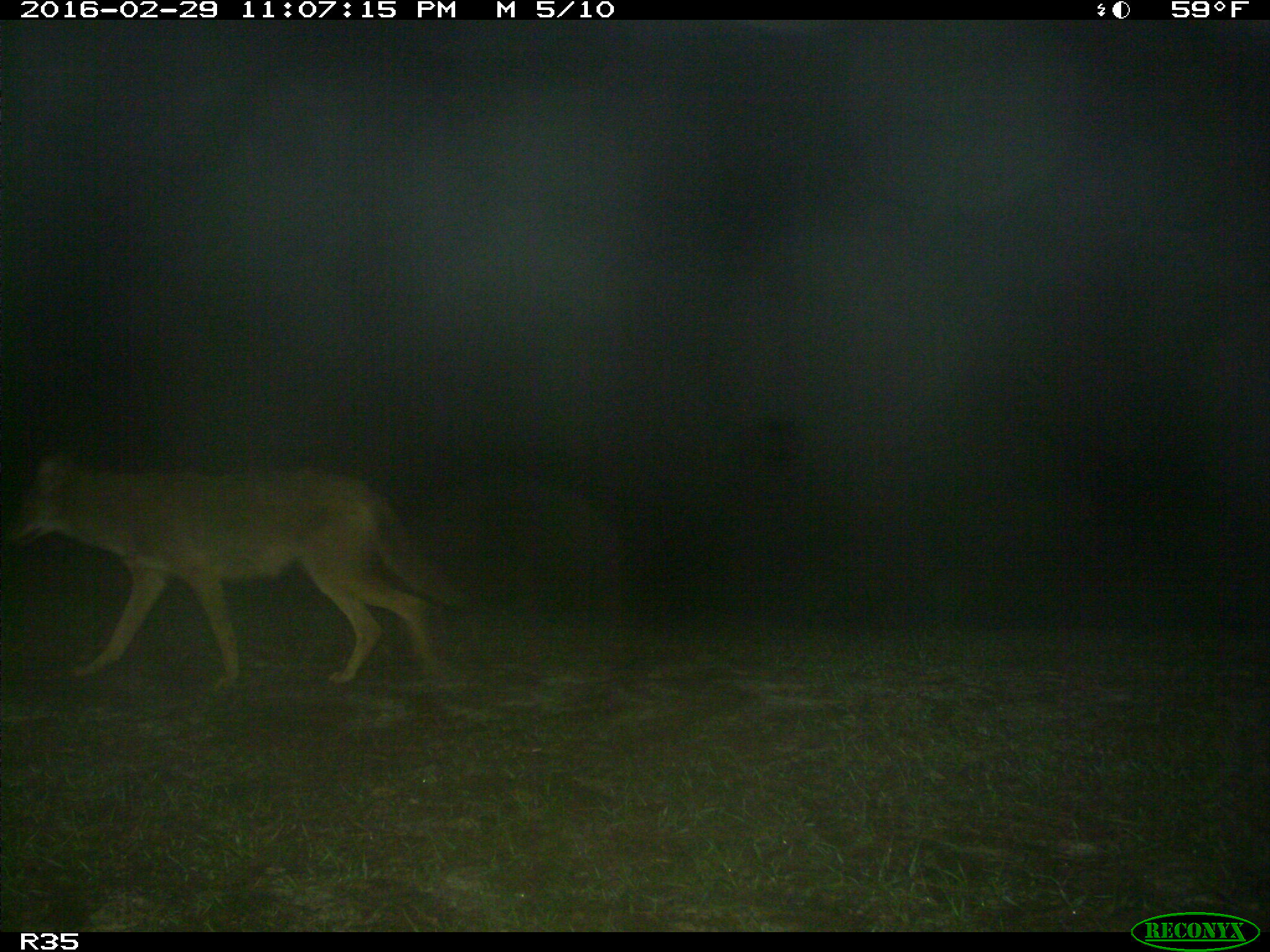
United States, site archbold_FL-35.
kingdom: Animalia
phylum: Chordata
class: Mammalia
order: Carnivora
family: Canidae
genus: Canis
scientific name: Canis latrans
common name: coyote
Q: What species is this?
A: Canis latrans (coyote).